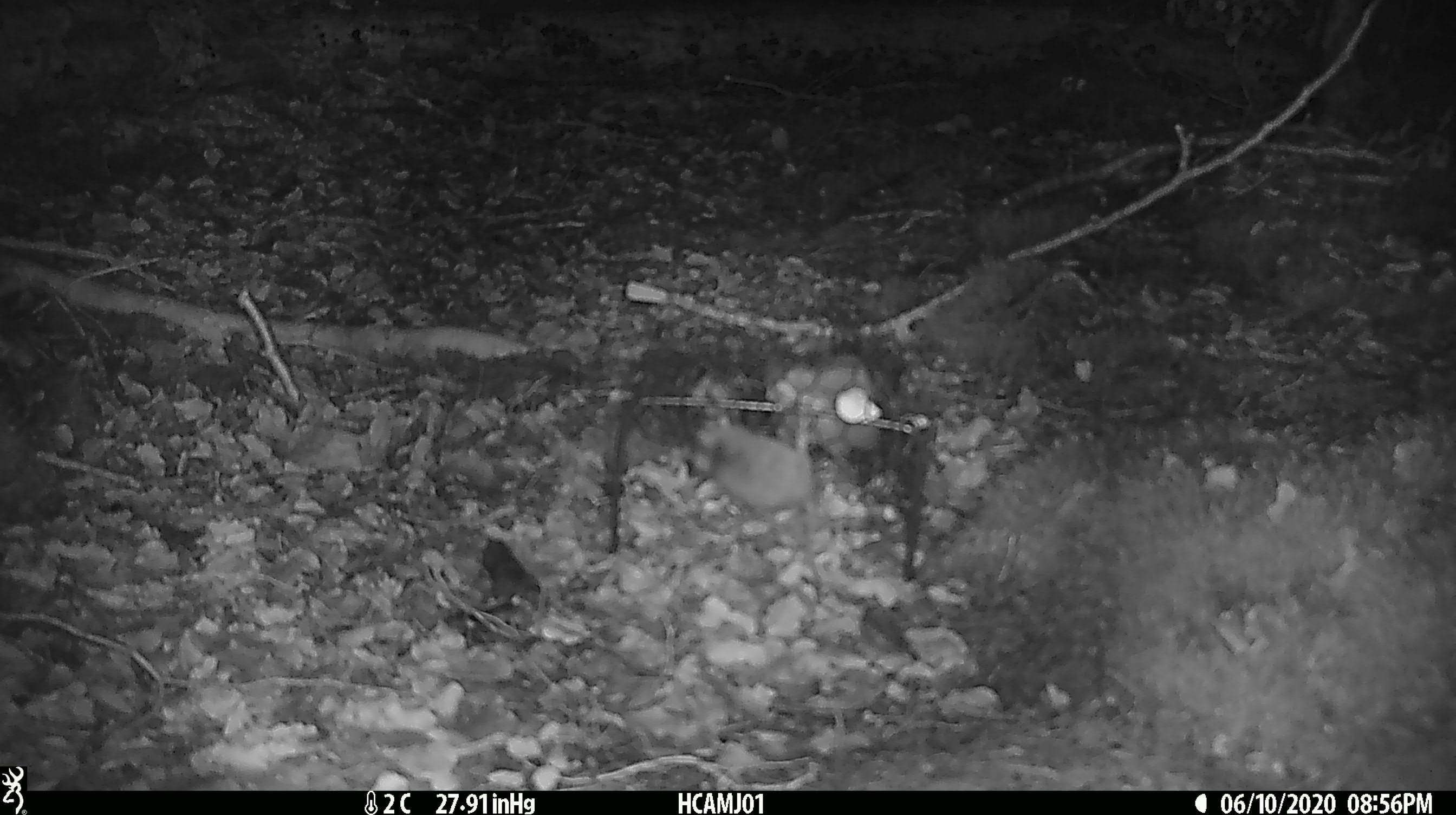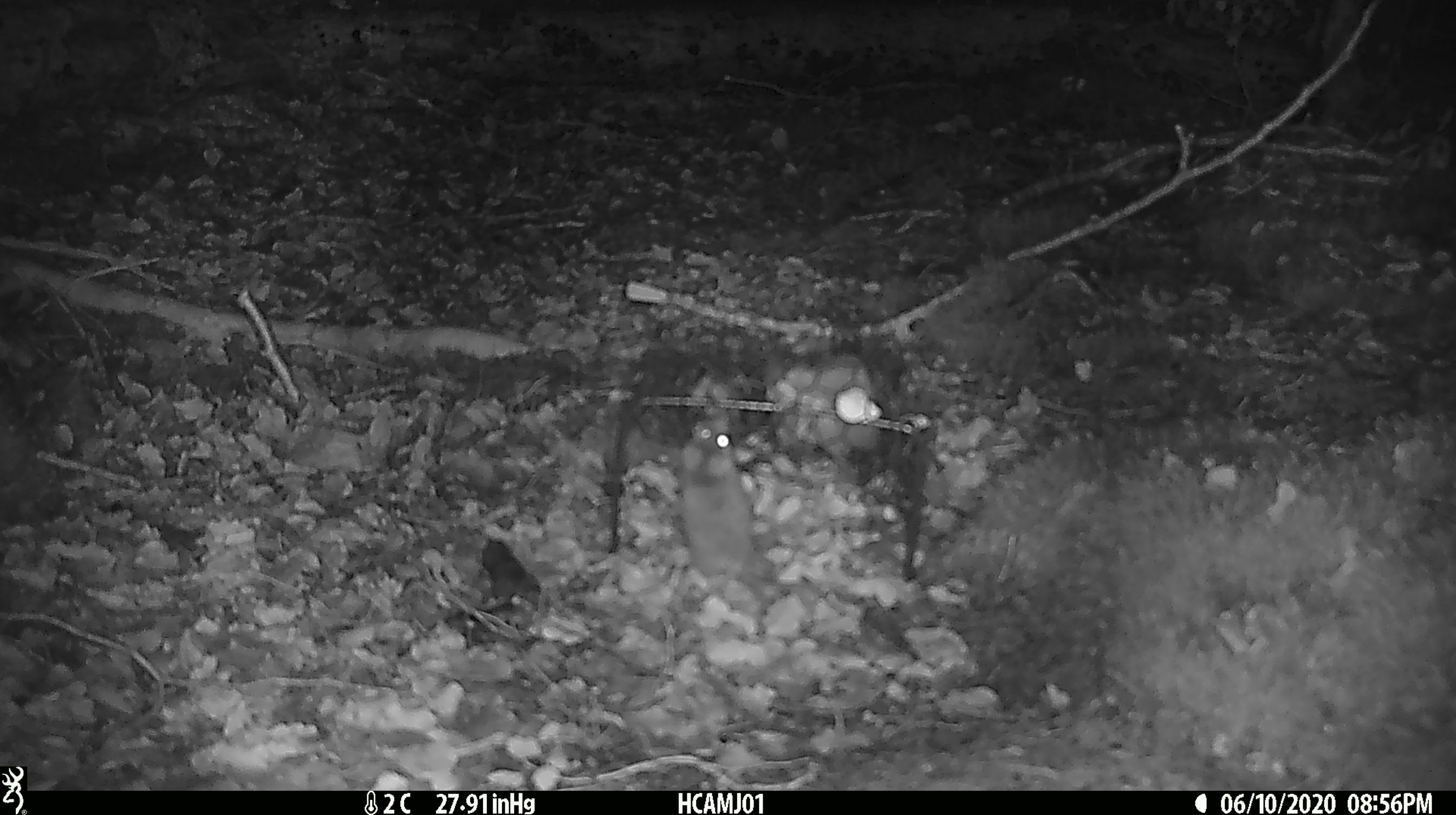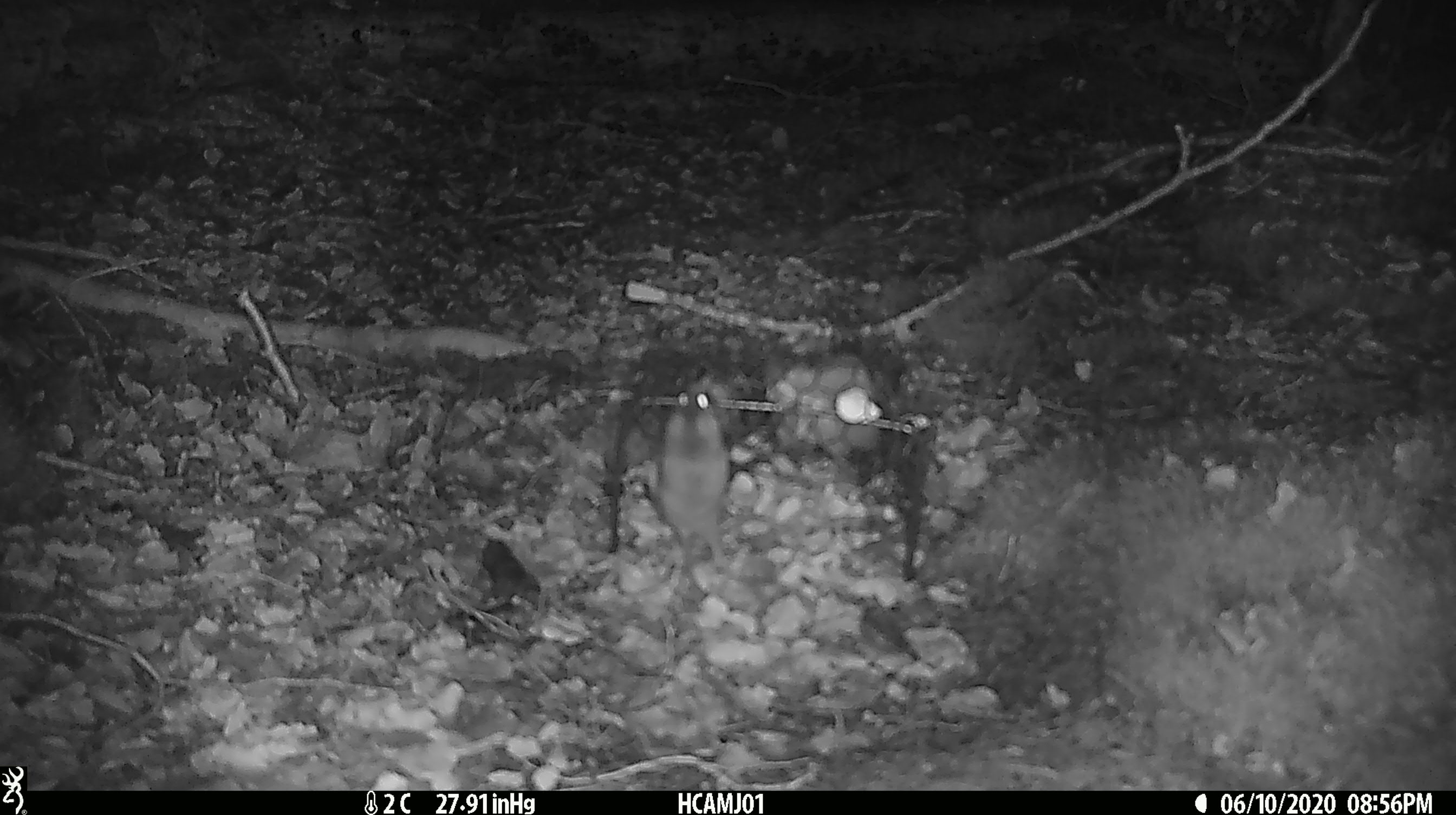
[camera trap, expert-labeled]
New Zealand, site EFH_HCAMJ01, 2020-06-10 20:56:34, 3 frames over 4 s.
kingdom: Animalia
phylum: Chordata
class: Mammalia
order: Rodentia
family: Muridae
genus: Mus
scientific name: Mus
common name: mouse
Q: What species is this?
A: Mouse (Mus).